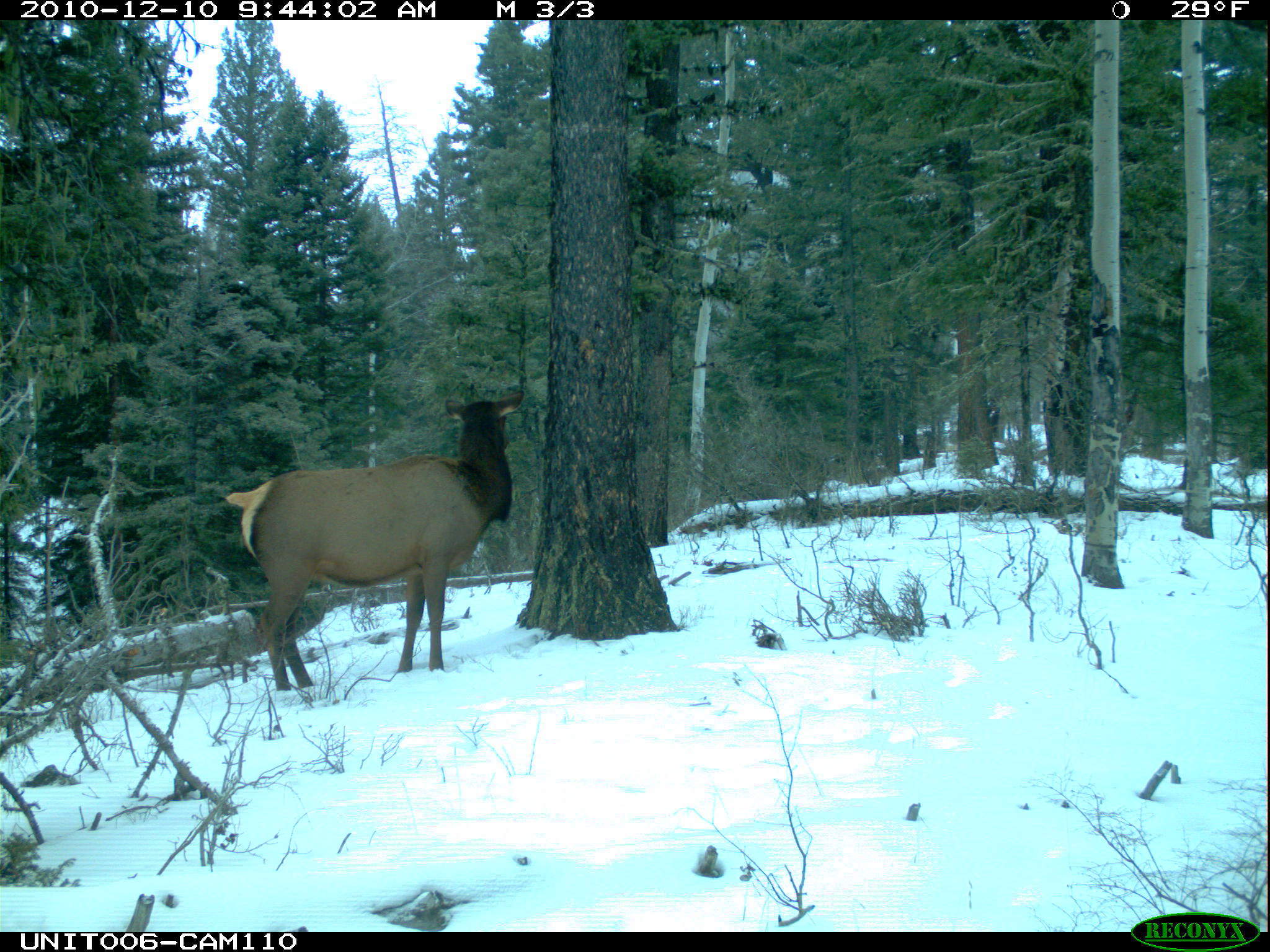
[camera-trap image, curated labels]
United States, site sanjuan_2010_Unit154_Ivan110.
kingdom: Animalia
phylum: Chordata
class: Mammalia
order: Artiodactyla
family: Cervidae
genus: Cervus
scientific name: Cervus elaphus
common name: red deer